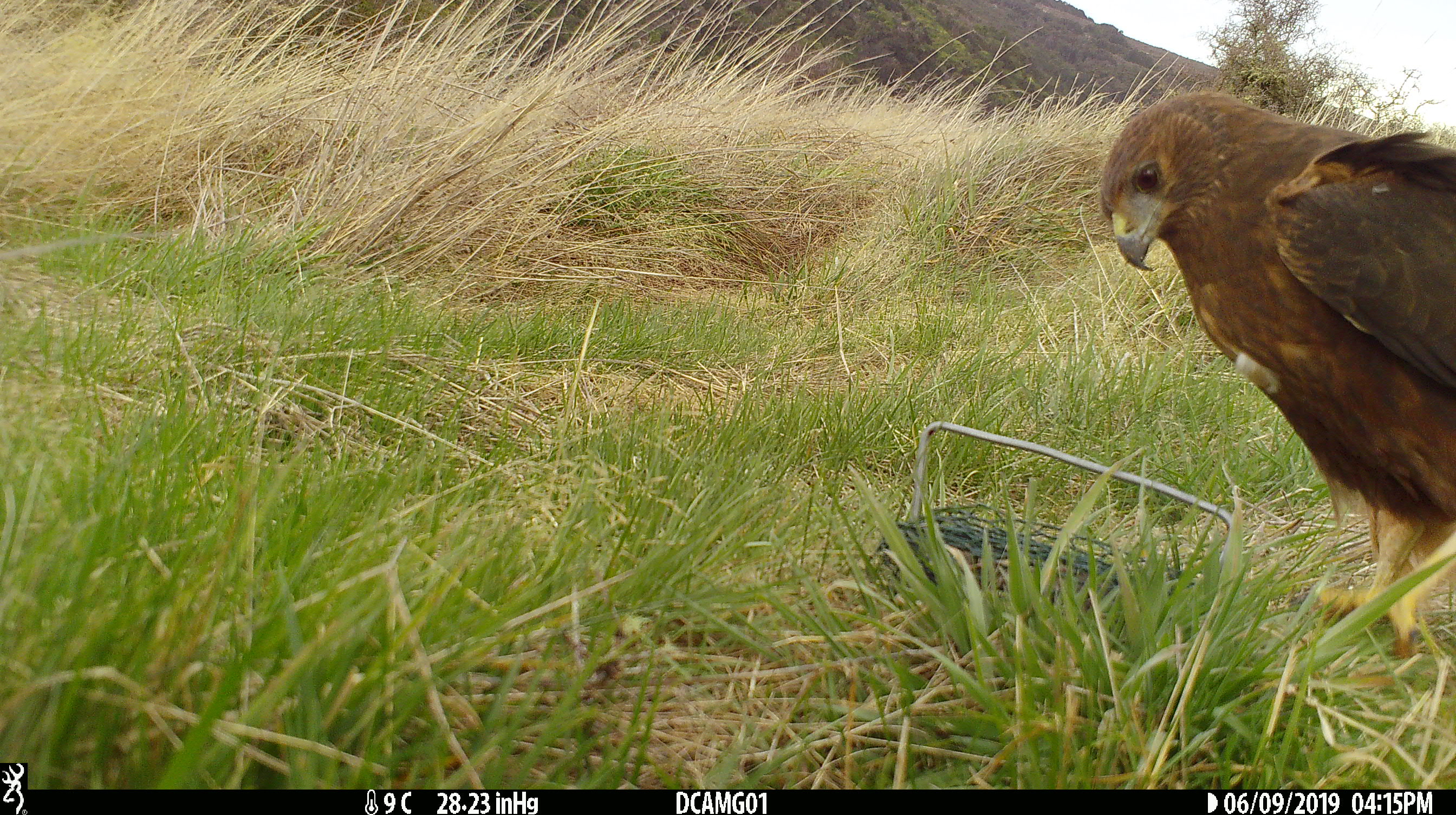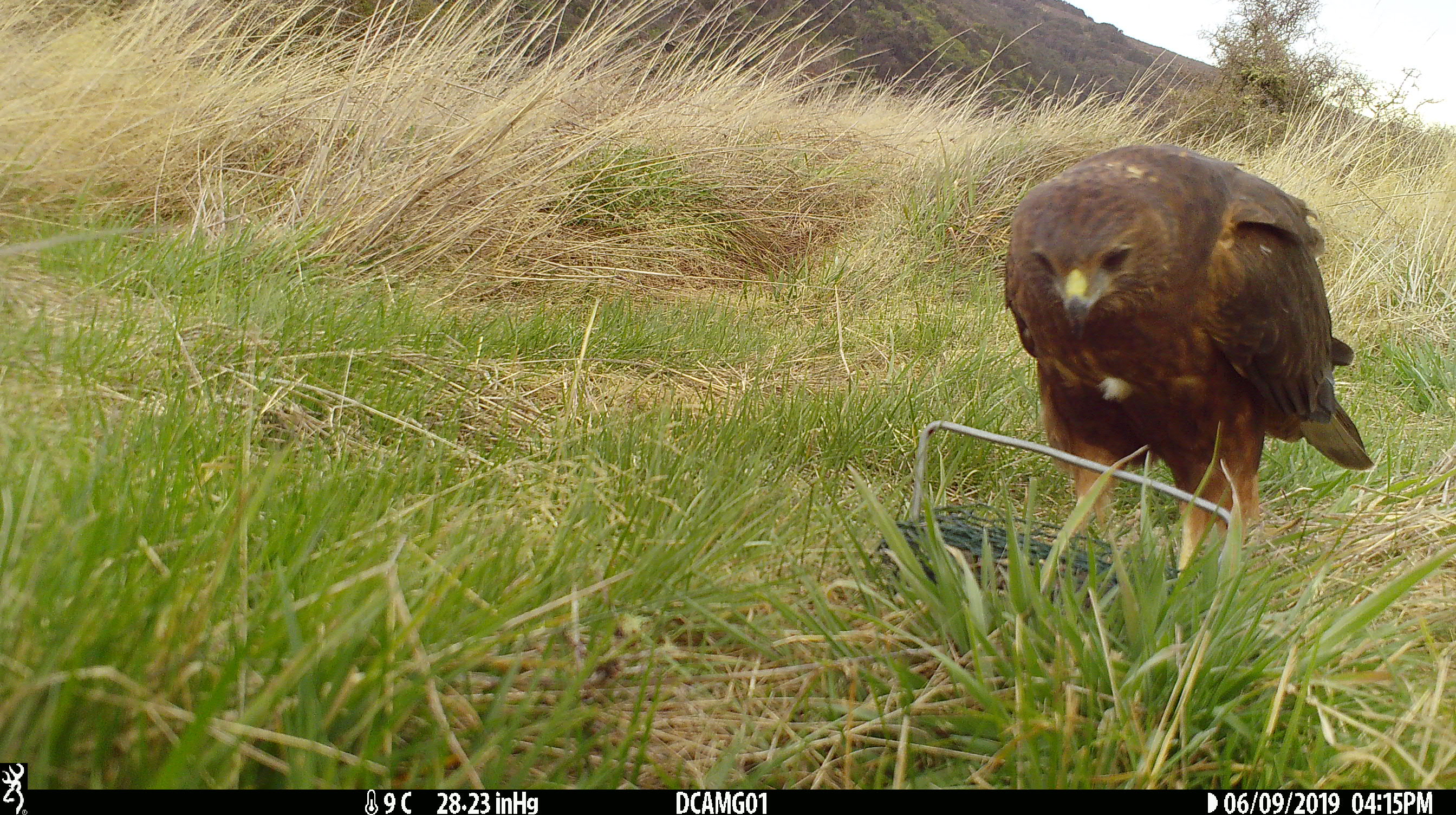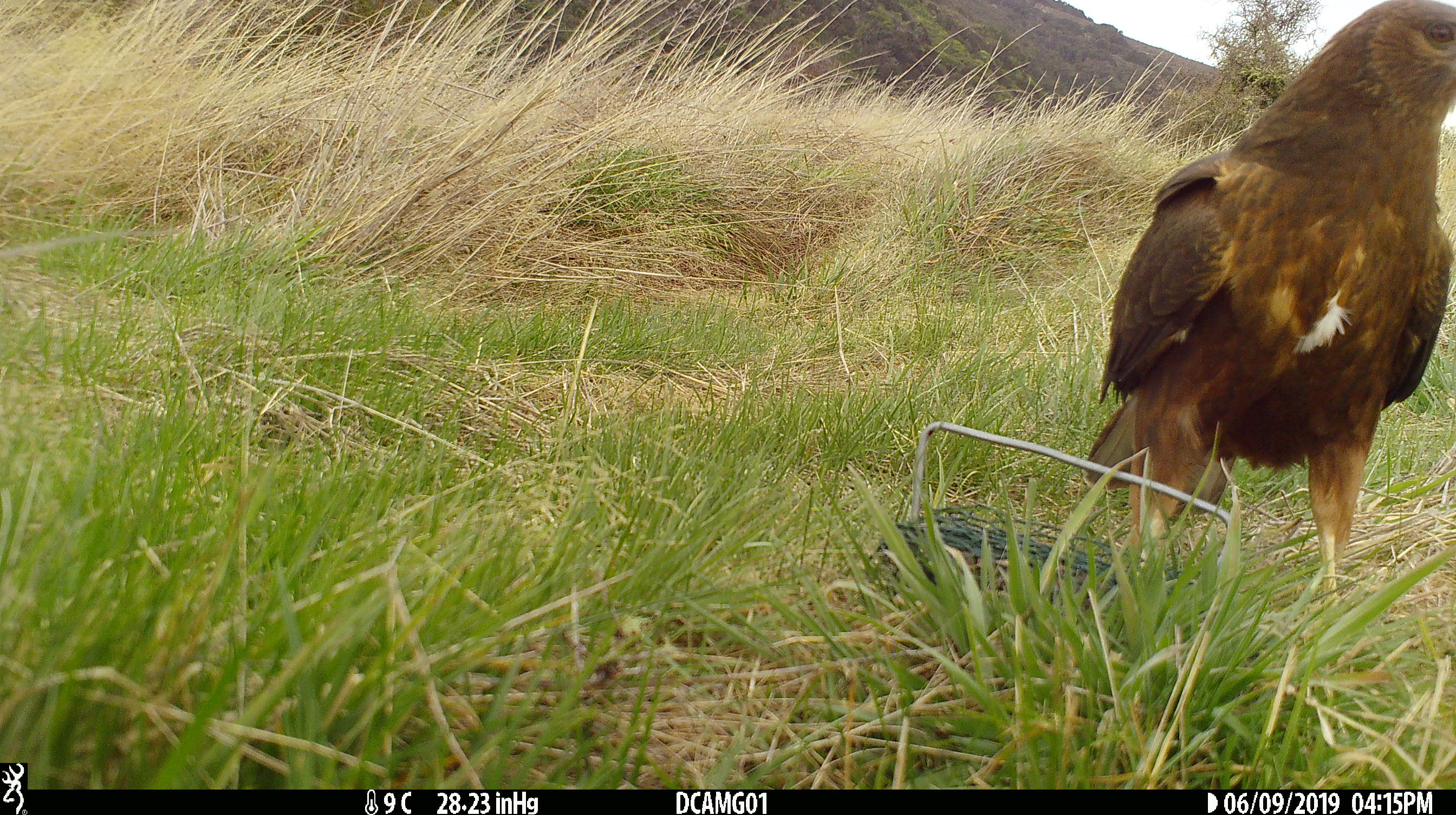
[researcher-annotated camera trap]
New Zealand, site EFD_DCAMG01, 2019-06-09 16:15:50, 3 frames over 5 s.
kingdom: Animalia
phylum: Chordata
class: Aves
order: Accipitriformes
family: Accipitridae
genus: Circus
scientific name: Circus approximans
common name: swamp harrier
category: harrier